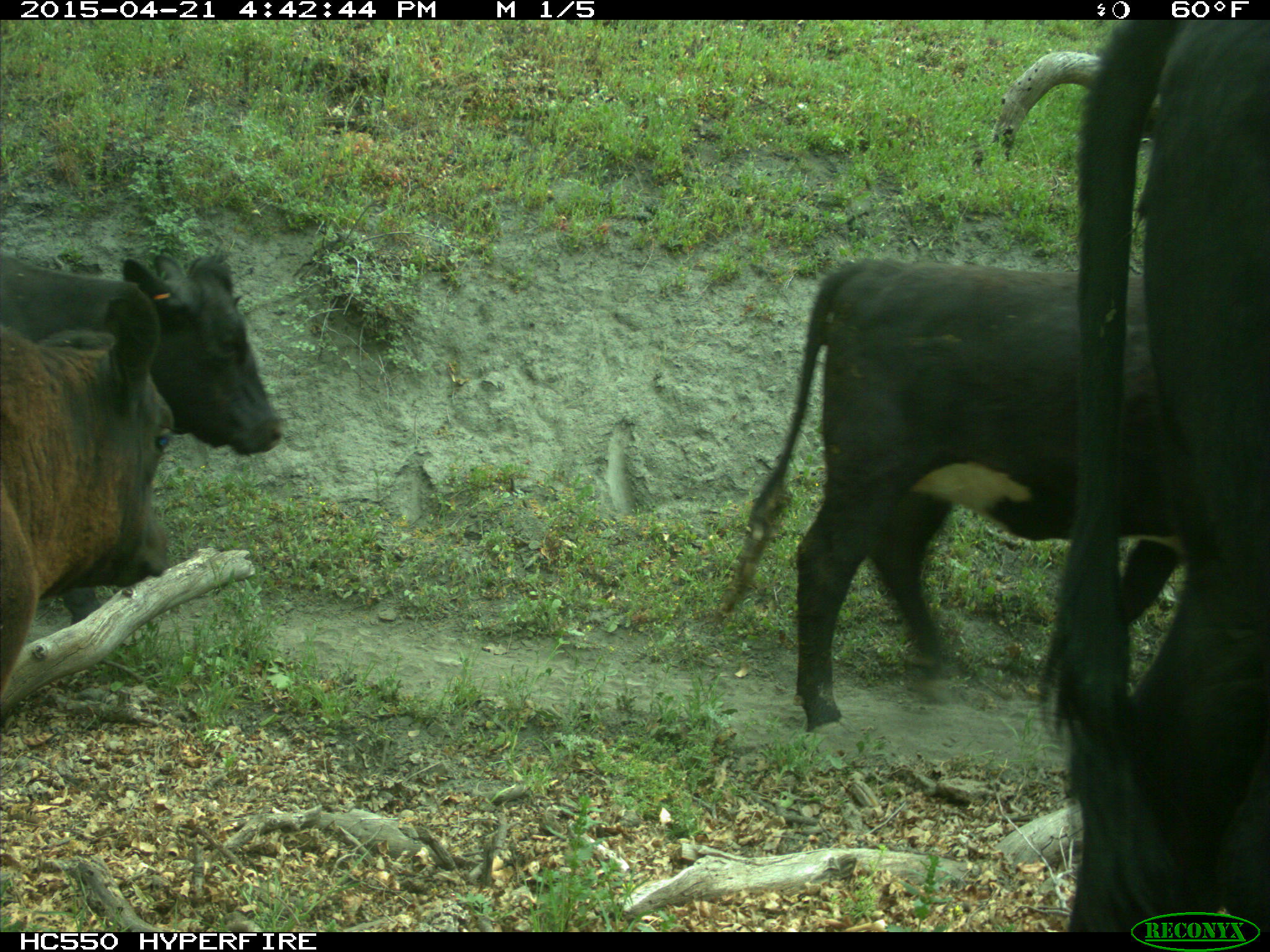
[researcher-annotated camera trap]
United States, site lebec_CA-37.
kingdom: Animalia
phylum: Chordata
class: Mammalia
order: Artiodactyla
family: Bovidae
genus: Bos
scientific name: Bos taurus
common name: domestic cow